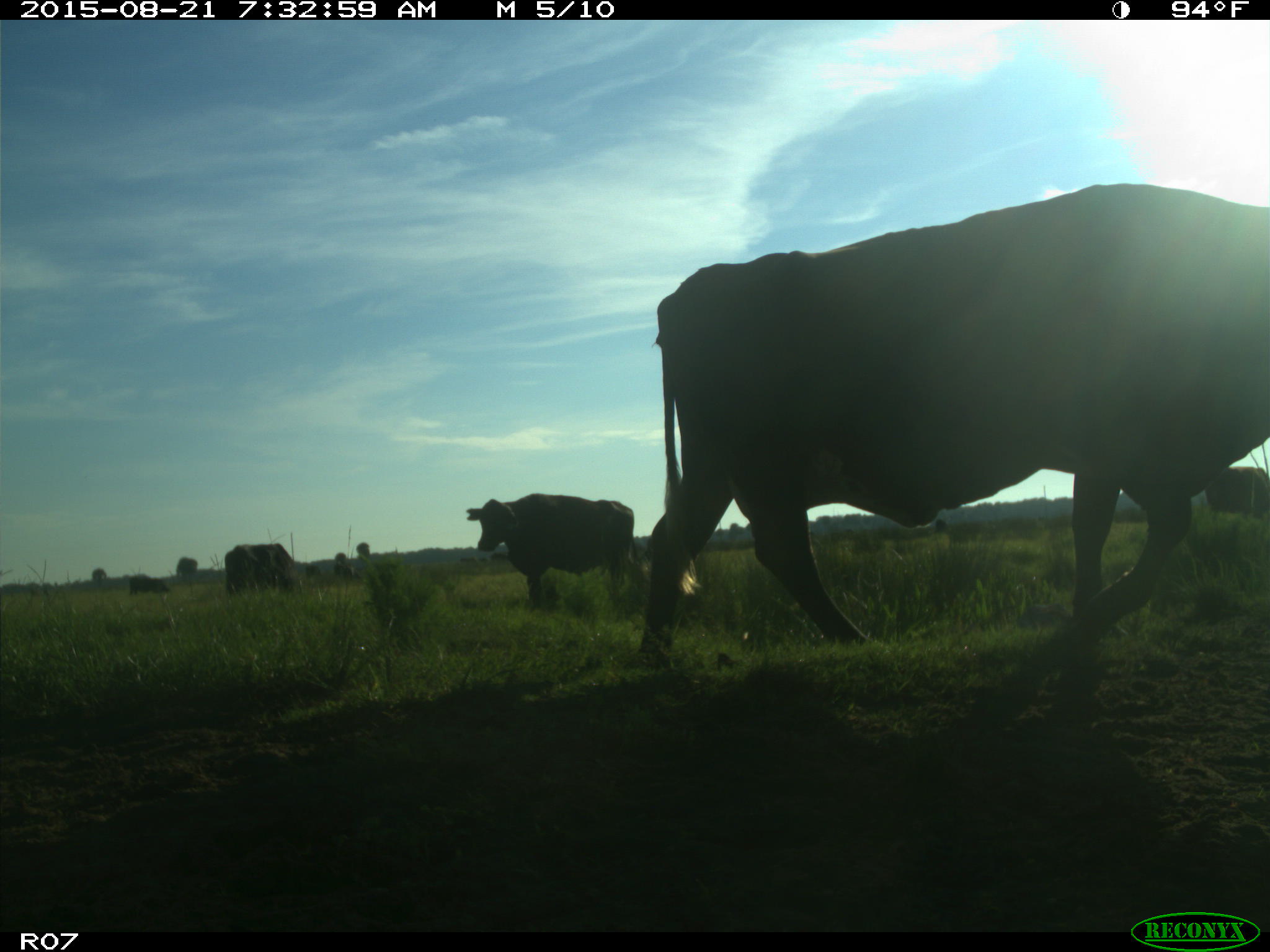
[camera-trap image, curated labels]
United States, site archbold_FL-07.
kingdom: Animalia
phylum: Chordata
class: Mammalia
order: Artiodactyla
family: Bovidae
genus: Bos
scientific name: Bos taurus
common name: domestic cow